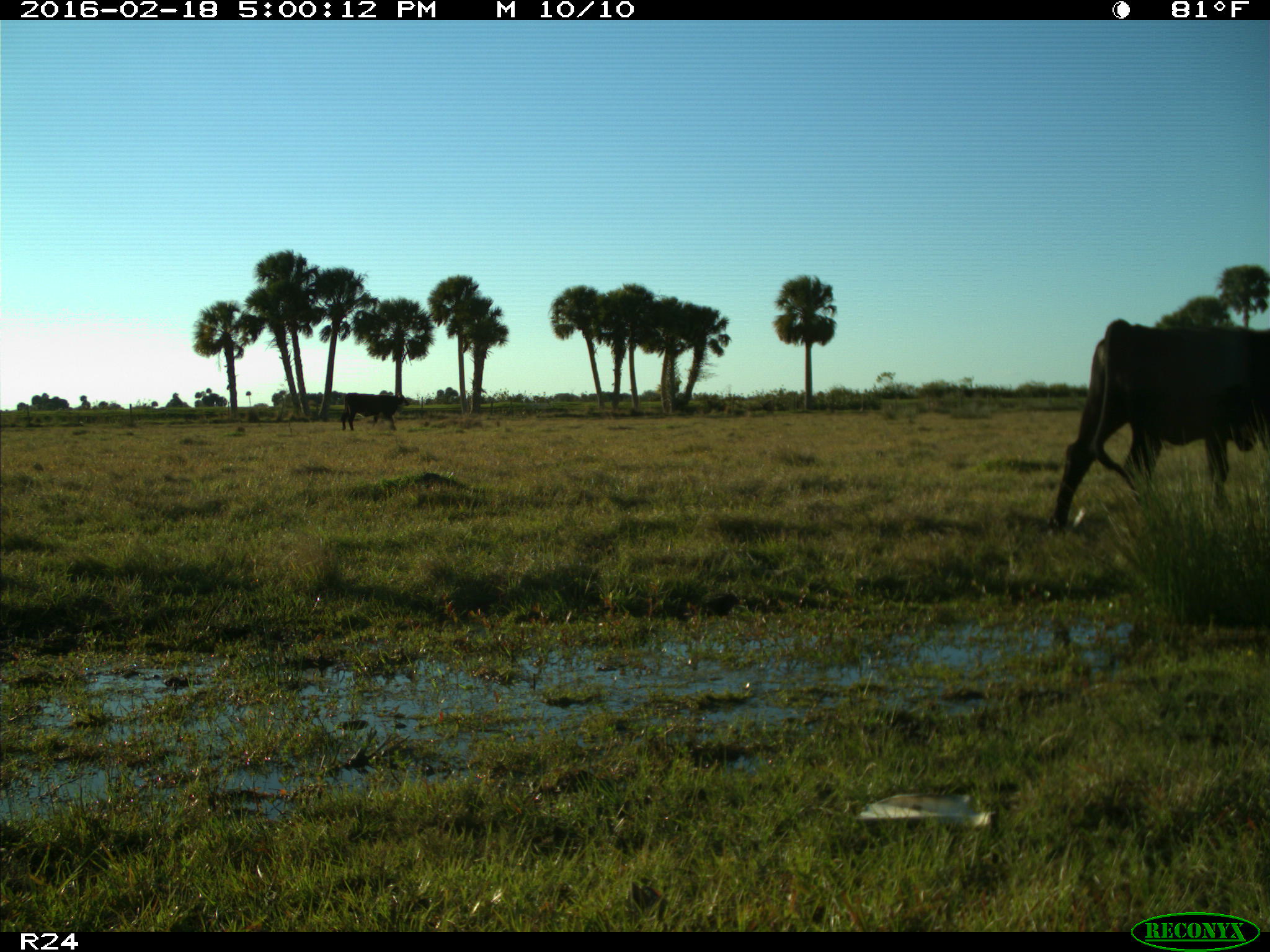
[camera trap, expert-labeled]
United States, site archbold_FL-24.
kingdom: Animalia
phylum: Chordata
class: Mammalia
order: Artiodactyla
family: Bovidae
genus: Bos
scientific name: Bos taurus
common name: domestic cow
Bos taurus (domestic cow).